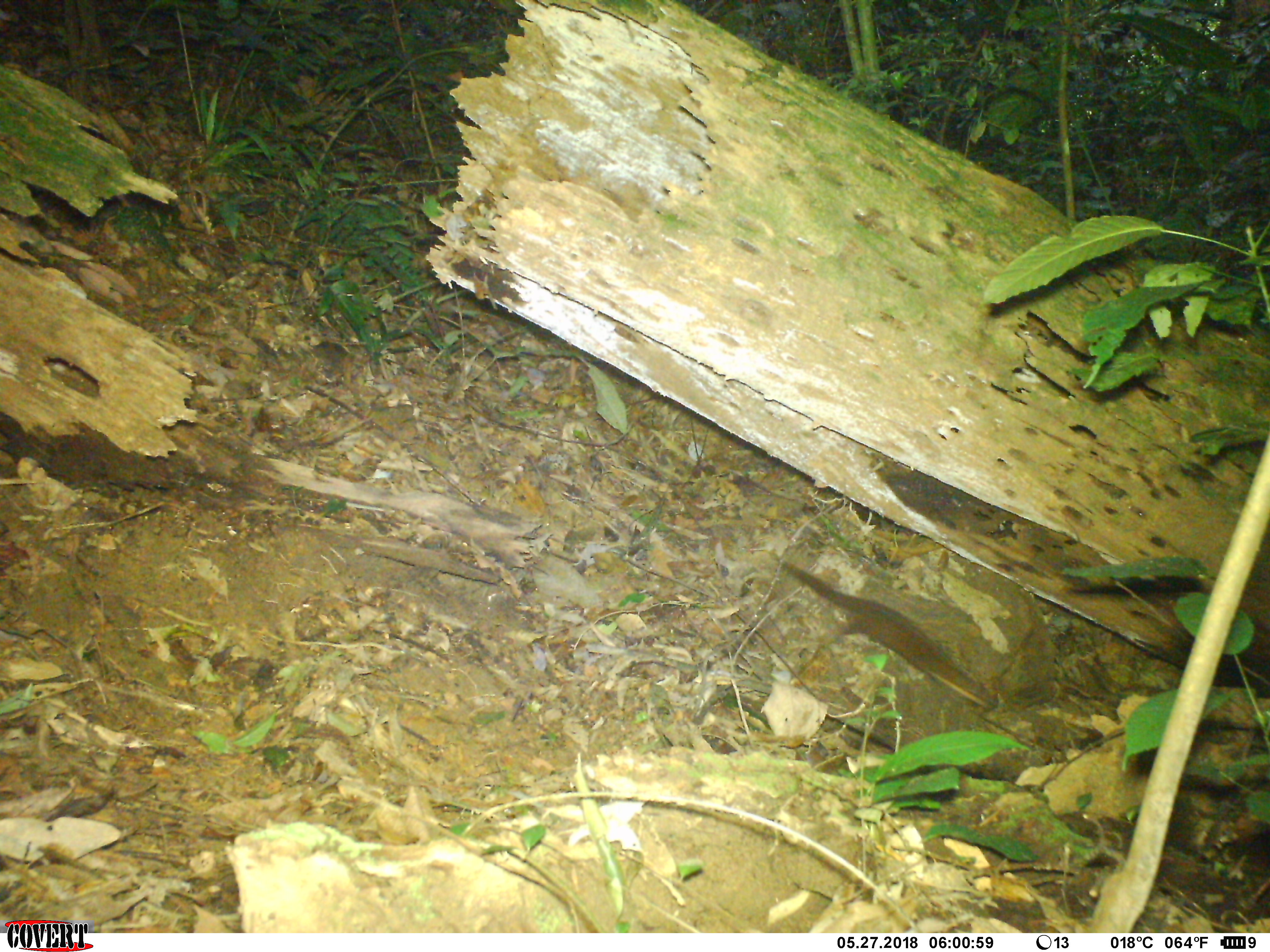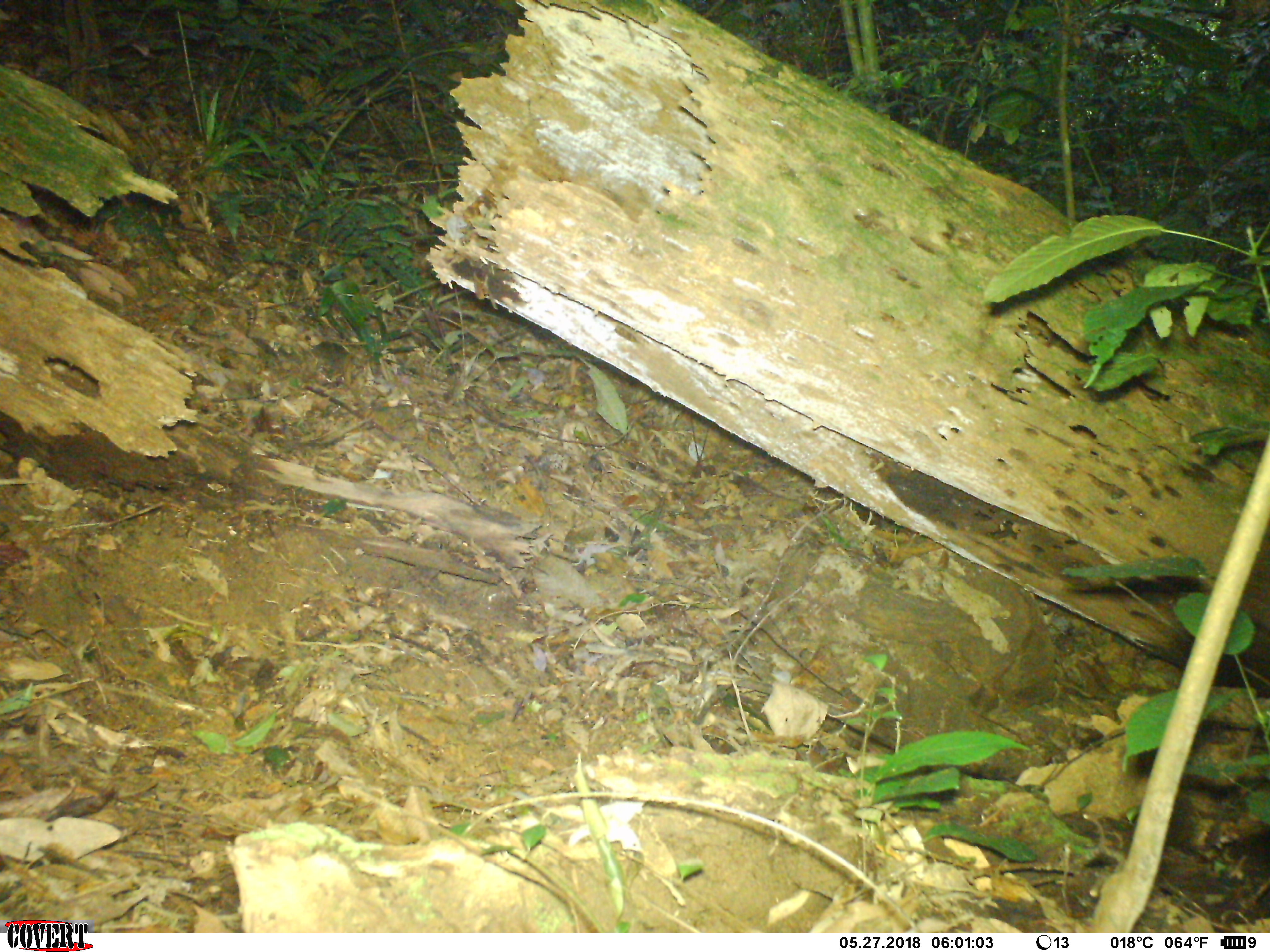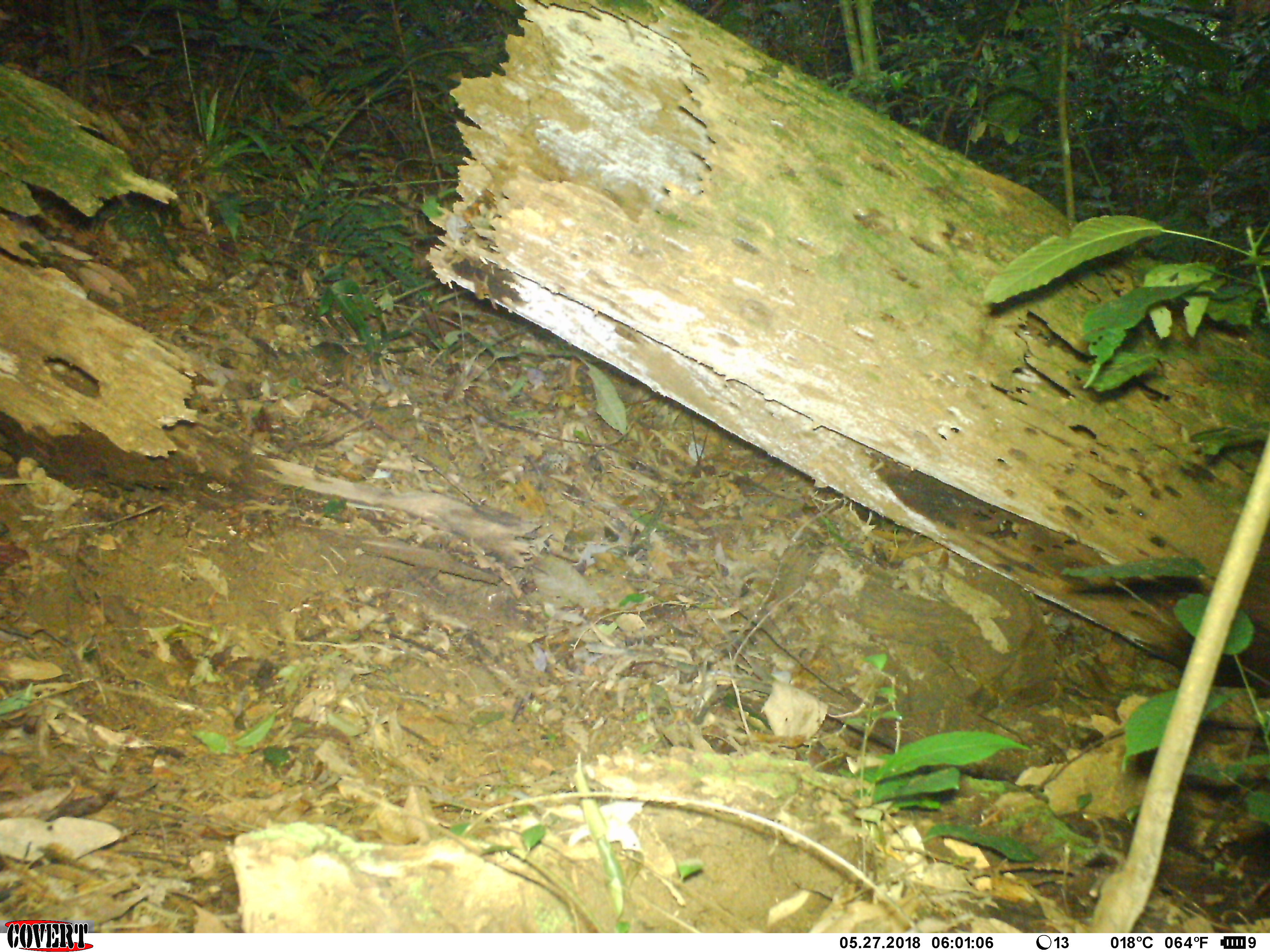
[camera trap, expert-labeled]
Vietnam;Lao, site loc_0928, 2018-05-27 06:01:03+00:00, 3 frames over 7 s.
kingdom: Animalia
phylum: Chordata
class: Mammalia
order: Carnivora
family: Mustelidae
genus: Mustela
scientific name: Mustela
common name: weasel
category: unidentified weasel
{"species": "unidentified weasel (weasel) (Mustela)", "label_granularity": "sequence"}